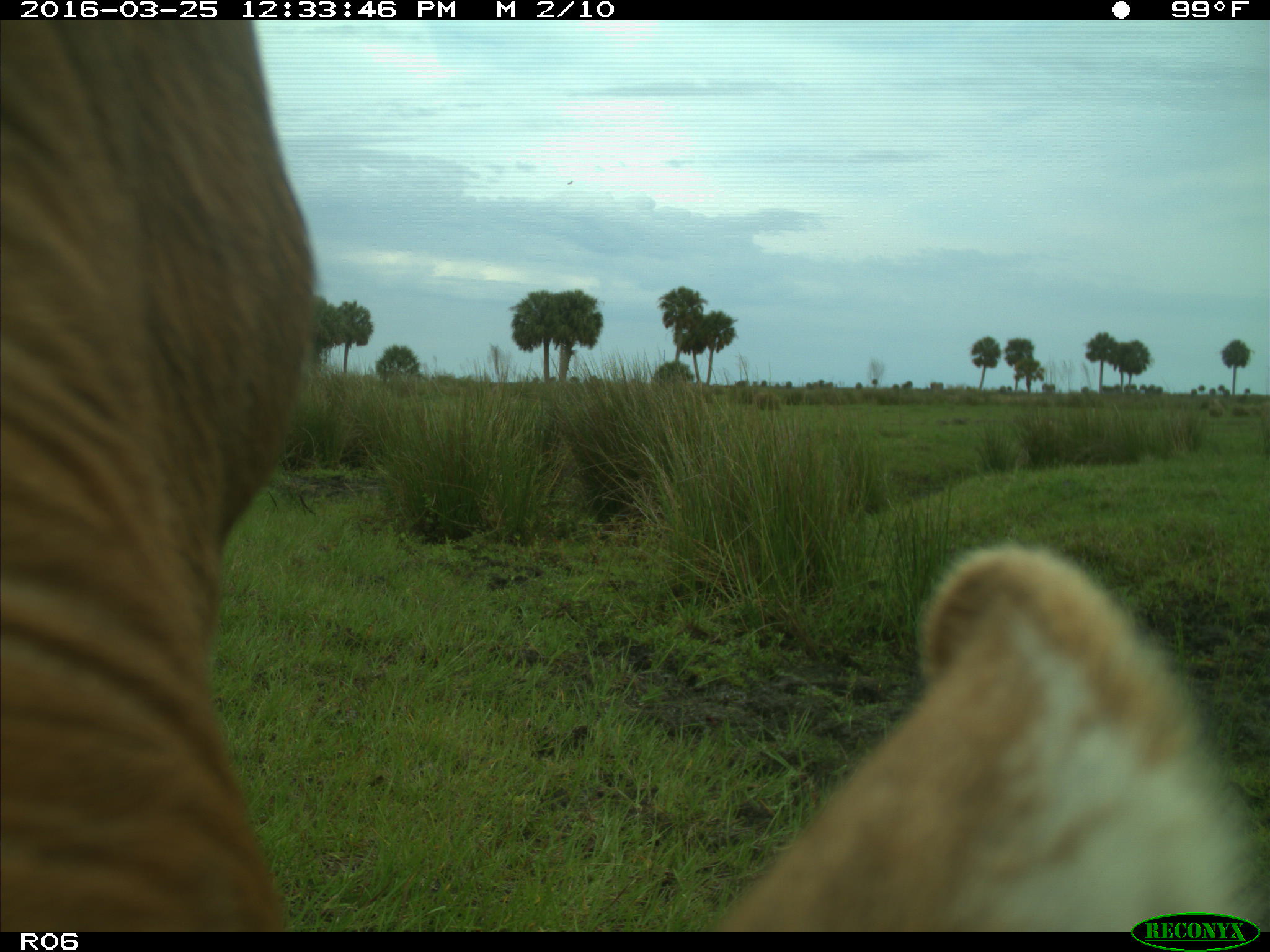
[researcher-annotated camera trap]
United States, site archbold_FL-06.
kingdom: Animalia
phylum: Chordata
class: Mammalia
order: Artiodactyla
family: Bovidae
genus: Bos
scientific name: Bos taurus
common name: domestic cow